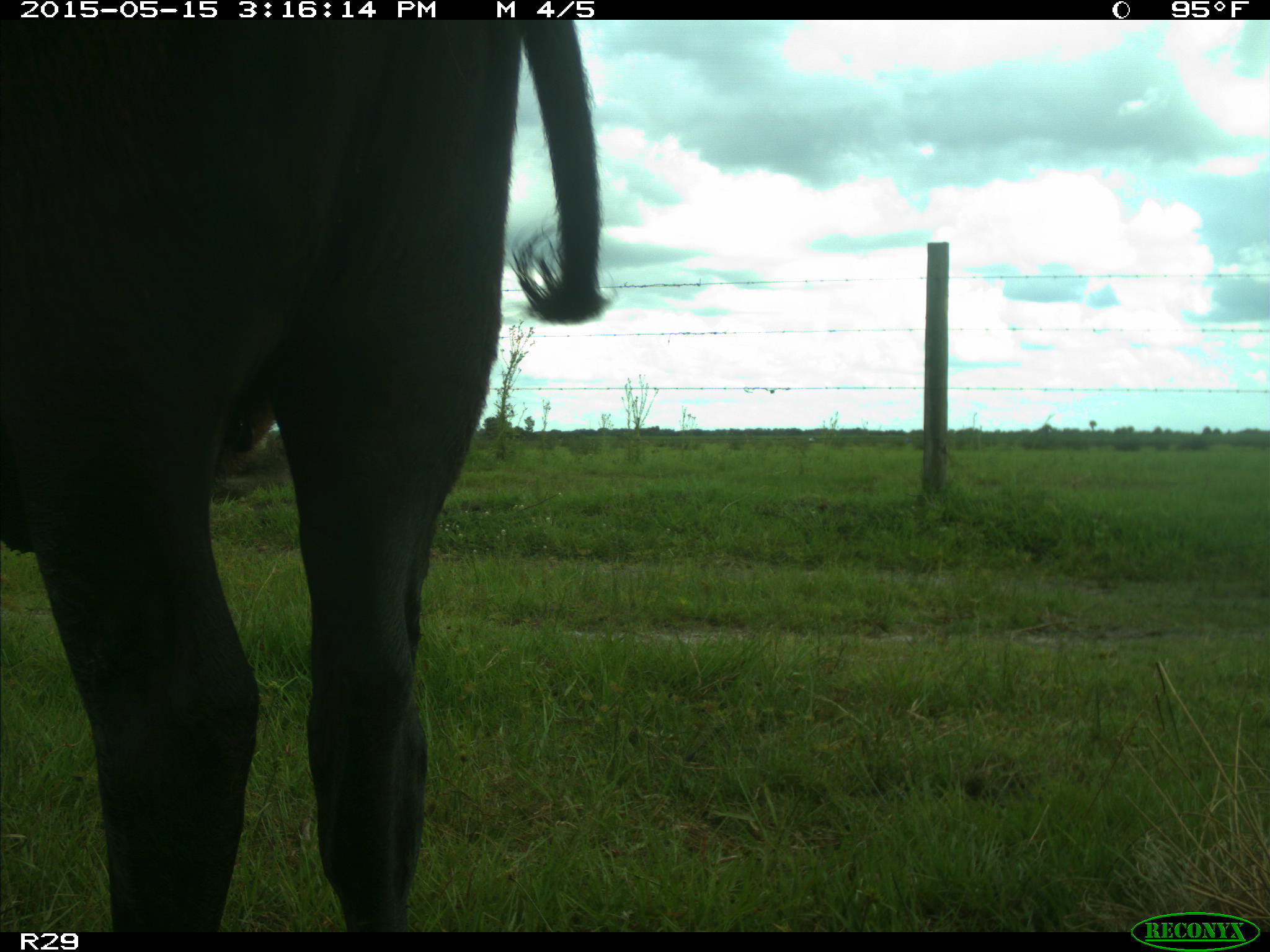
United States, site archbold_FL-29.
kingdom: Animalia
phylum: Chordata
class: Mammalia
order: Artiodactyla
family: Bovidae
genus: Bos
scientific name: Bos taurus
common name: domestic cow